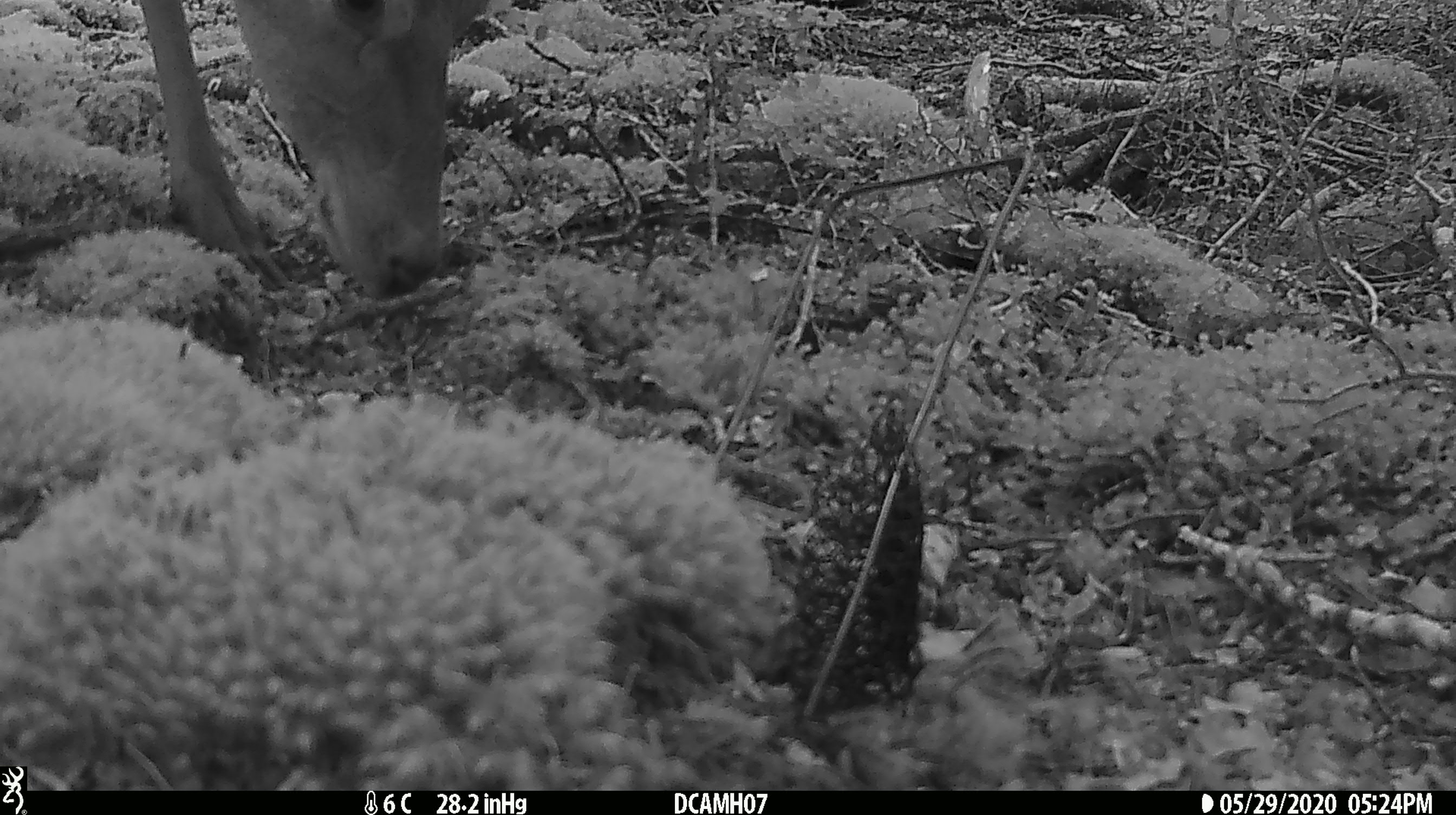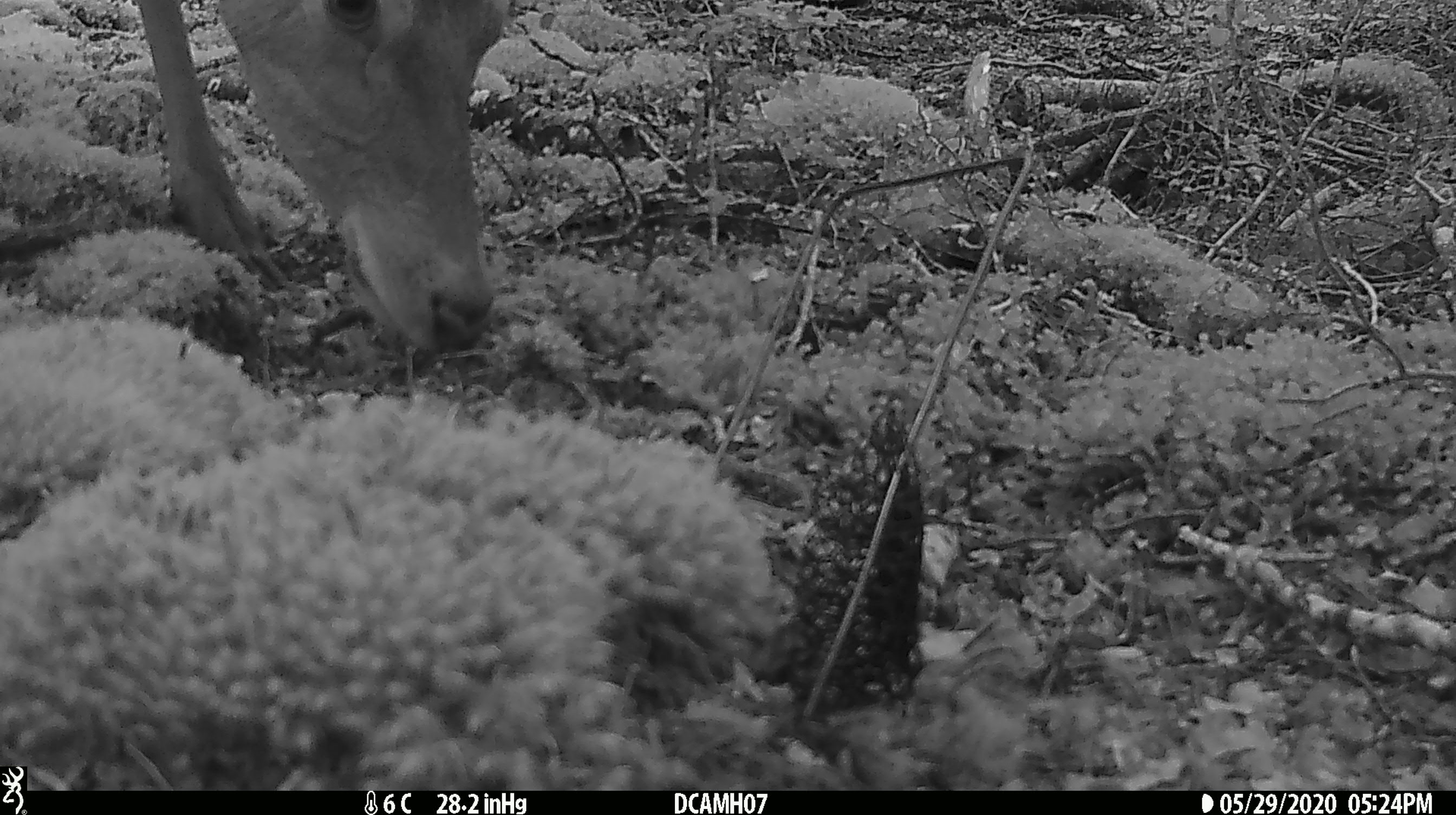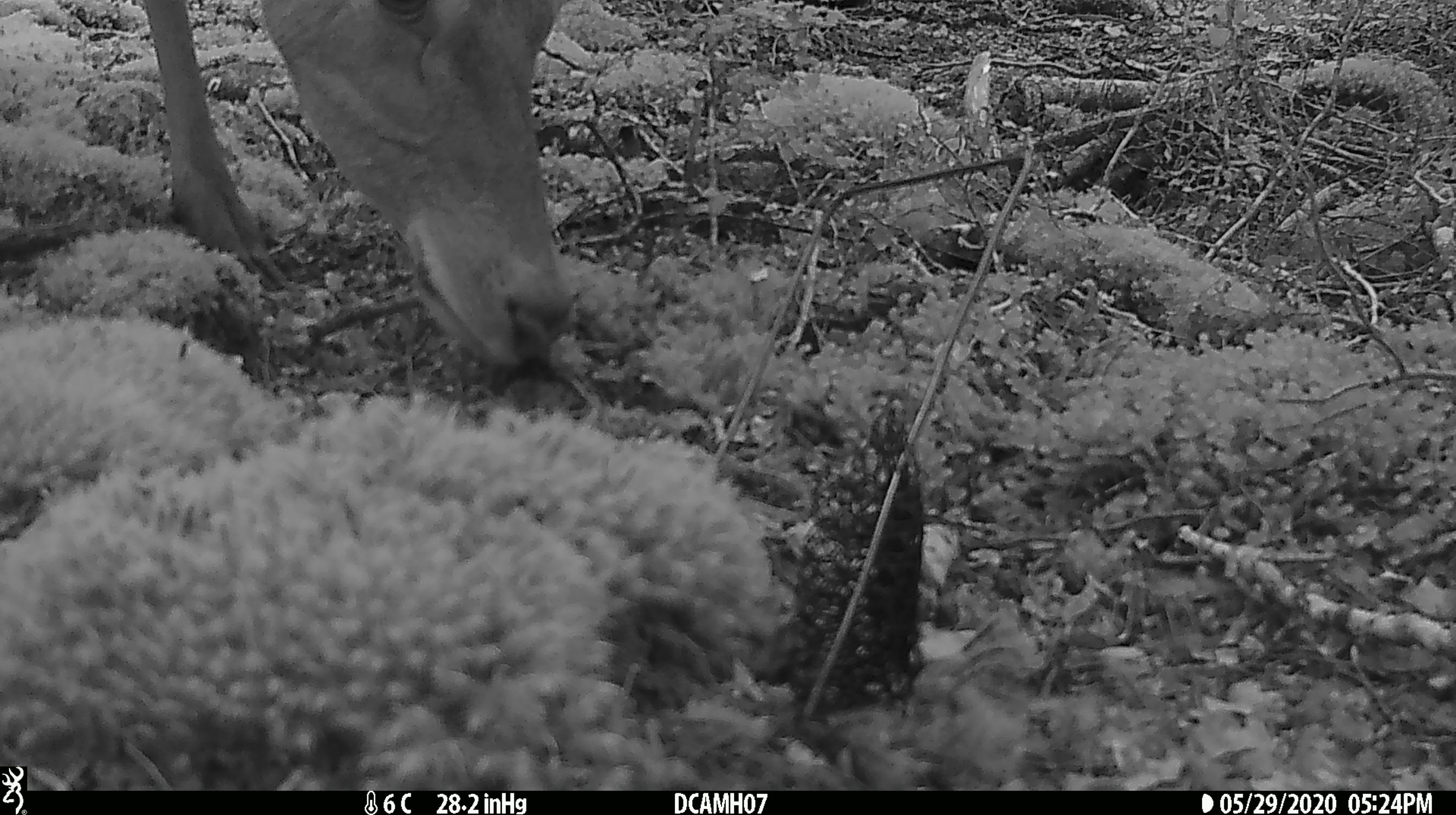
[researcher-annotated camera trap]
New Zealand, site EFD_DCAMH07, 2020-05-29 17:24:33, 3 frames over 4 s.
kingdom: Animalia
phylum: Chordata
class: Mammalia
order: Artiodactyla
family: Cervidae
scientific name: Cervidae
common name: deer